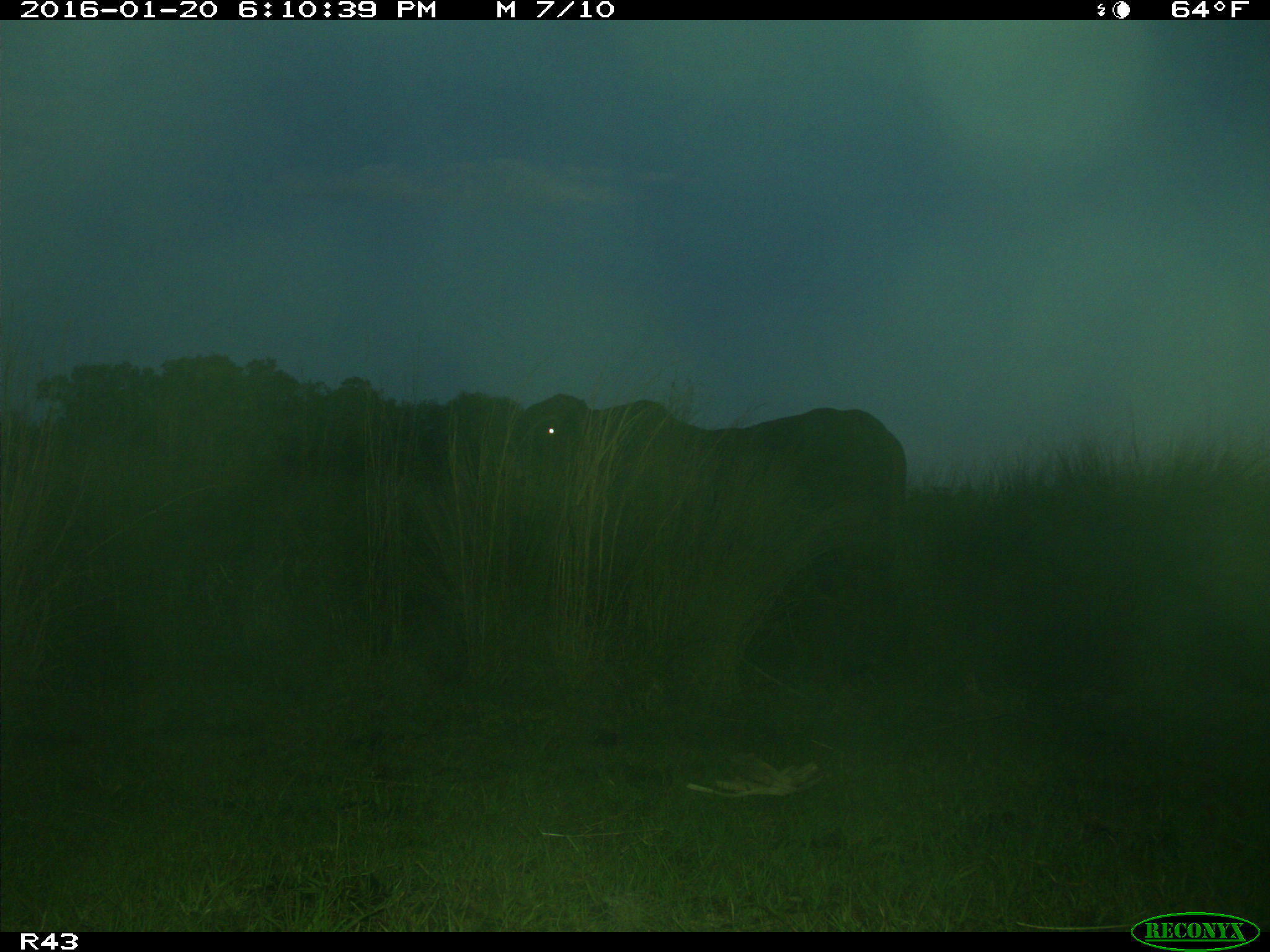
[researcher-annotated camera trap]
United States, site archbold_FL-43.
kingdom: Animalia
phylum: Chordata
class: Mammalia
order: Artiodactyla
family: Bovidae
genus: Bos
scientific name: Bos taurus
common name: domestic cow